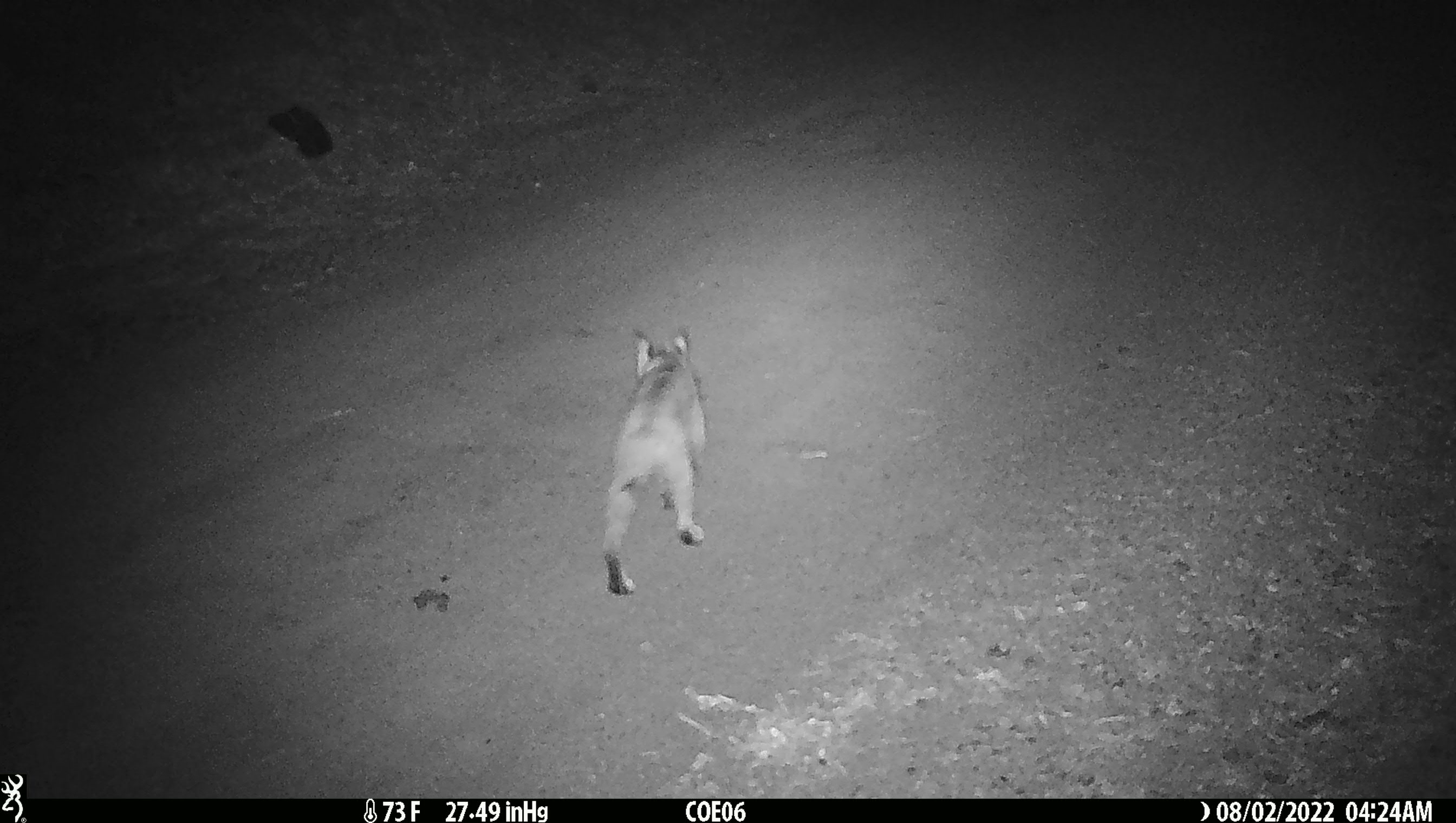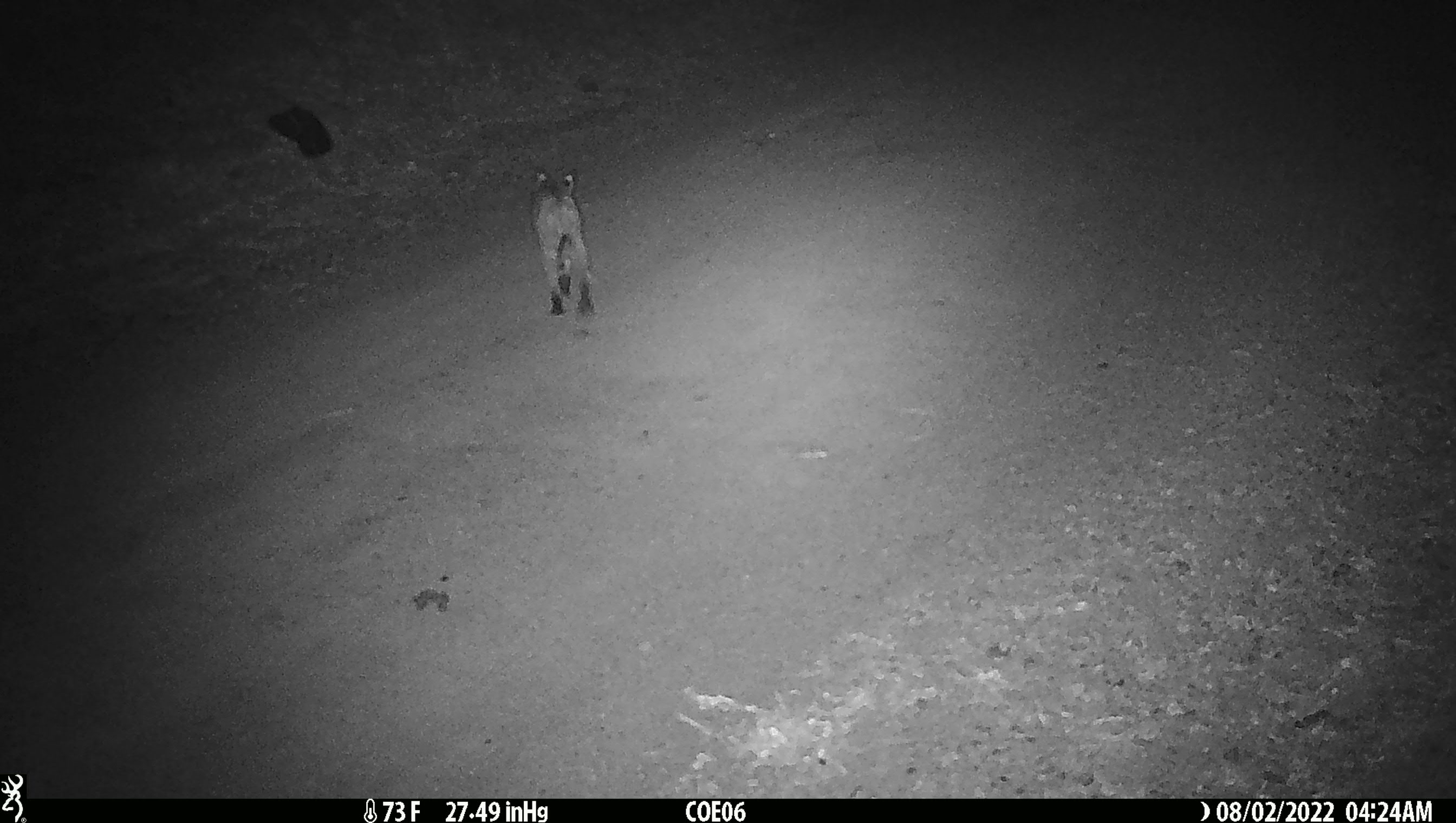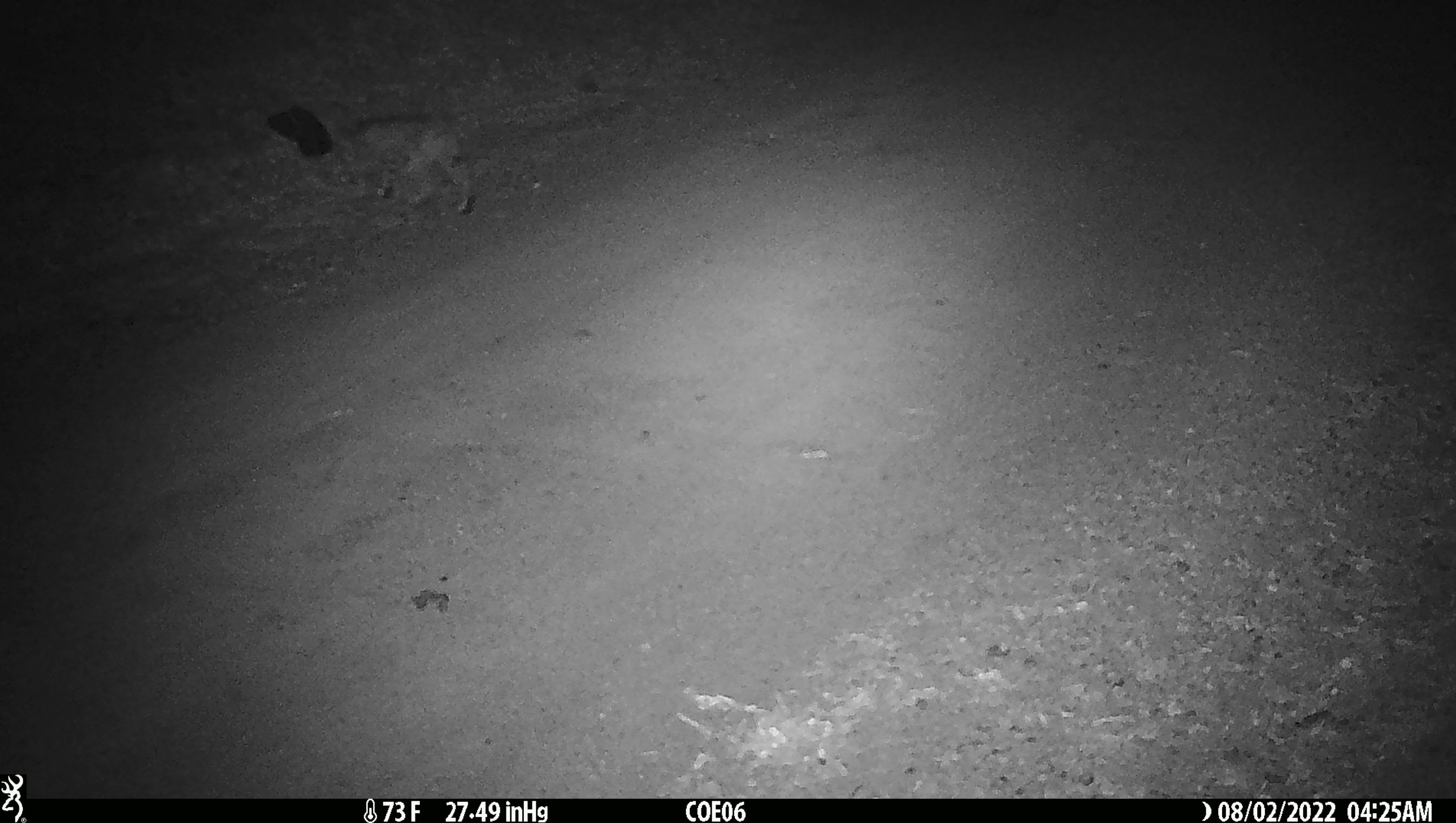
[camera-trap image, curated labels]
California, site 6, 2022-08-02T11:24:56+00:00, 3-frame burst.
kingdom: Animalia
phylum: Chordata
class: Mammalia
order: Carnivora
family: Felidae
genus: Lynx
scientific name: Lynx rufus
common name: bobcat